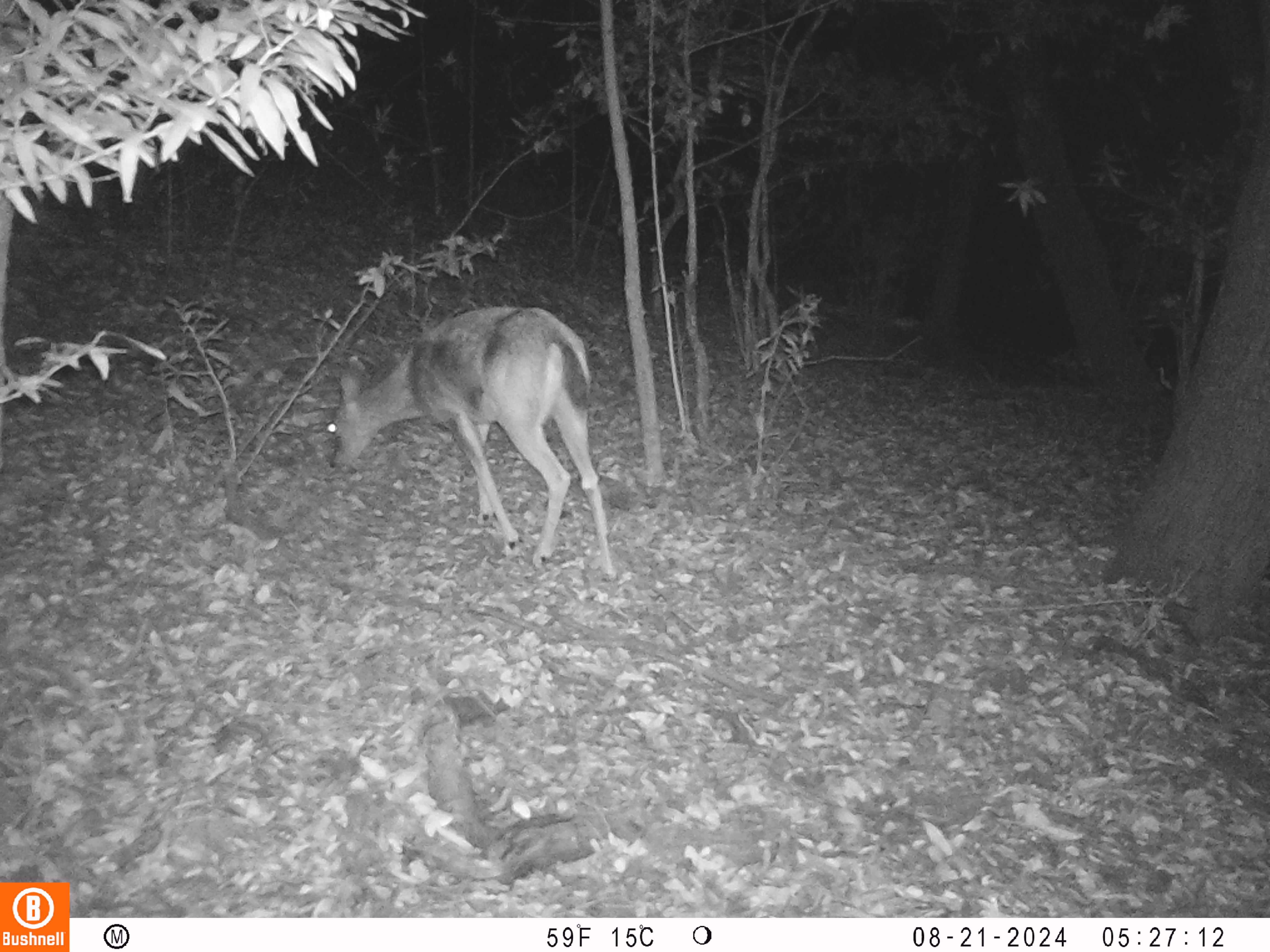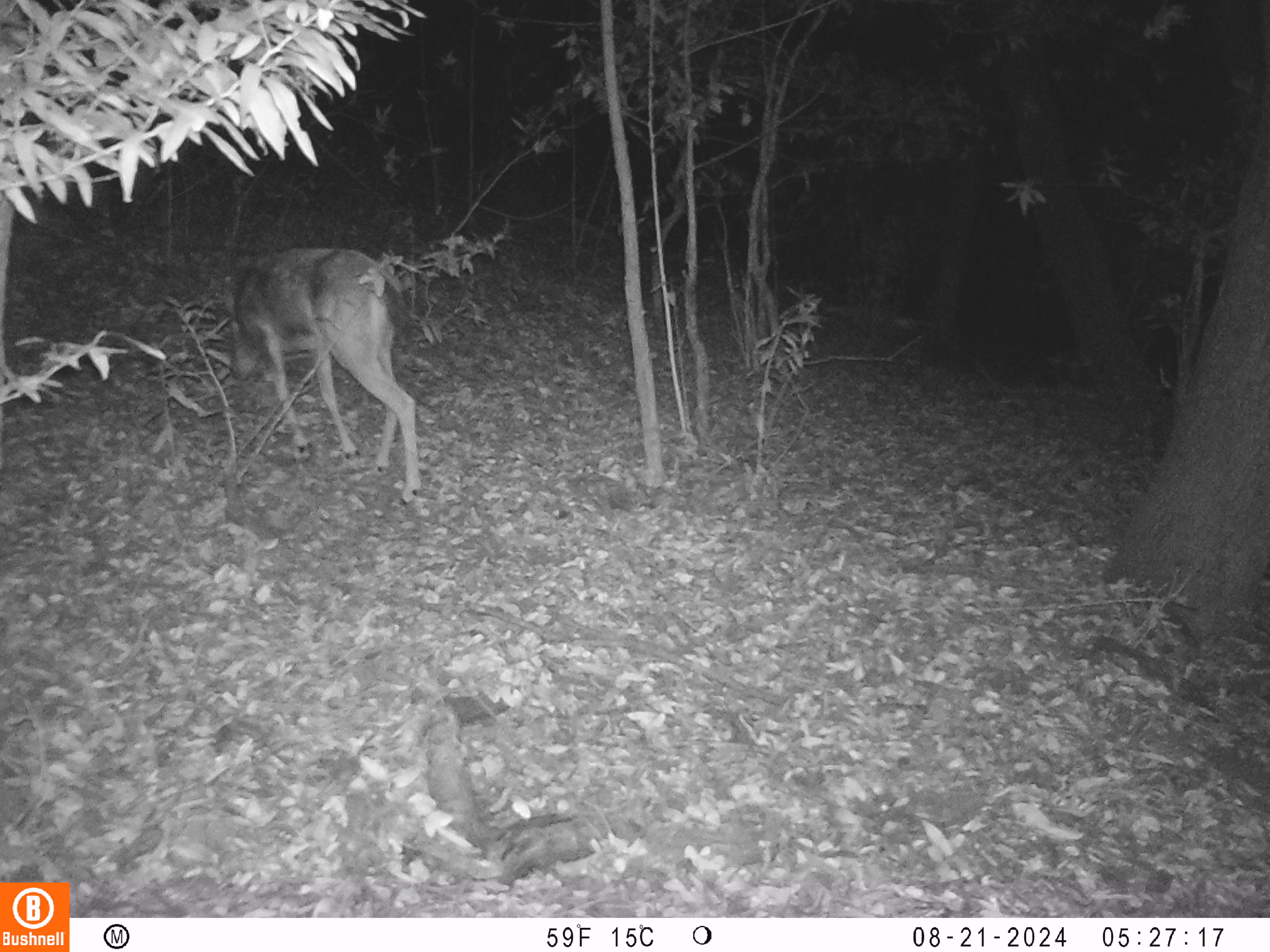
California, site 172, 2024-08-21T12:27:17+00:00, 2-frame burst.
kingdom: Animalia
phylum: Chordata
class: Mammalia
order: Artiodactyla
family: Cervidae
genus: Odocoileus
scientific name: Odocoileus hemionus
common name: mule deer